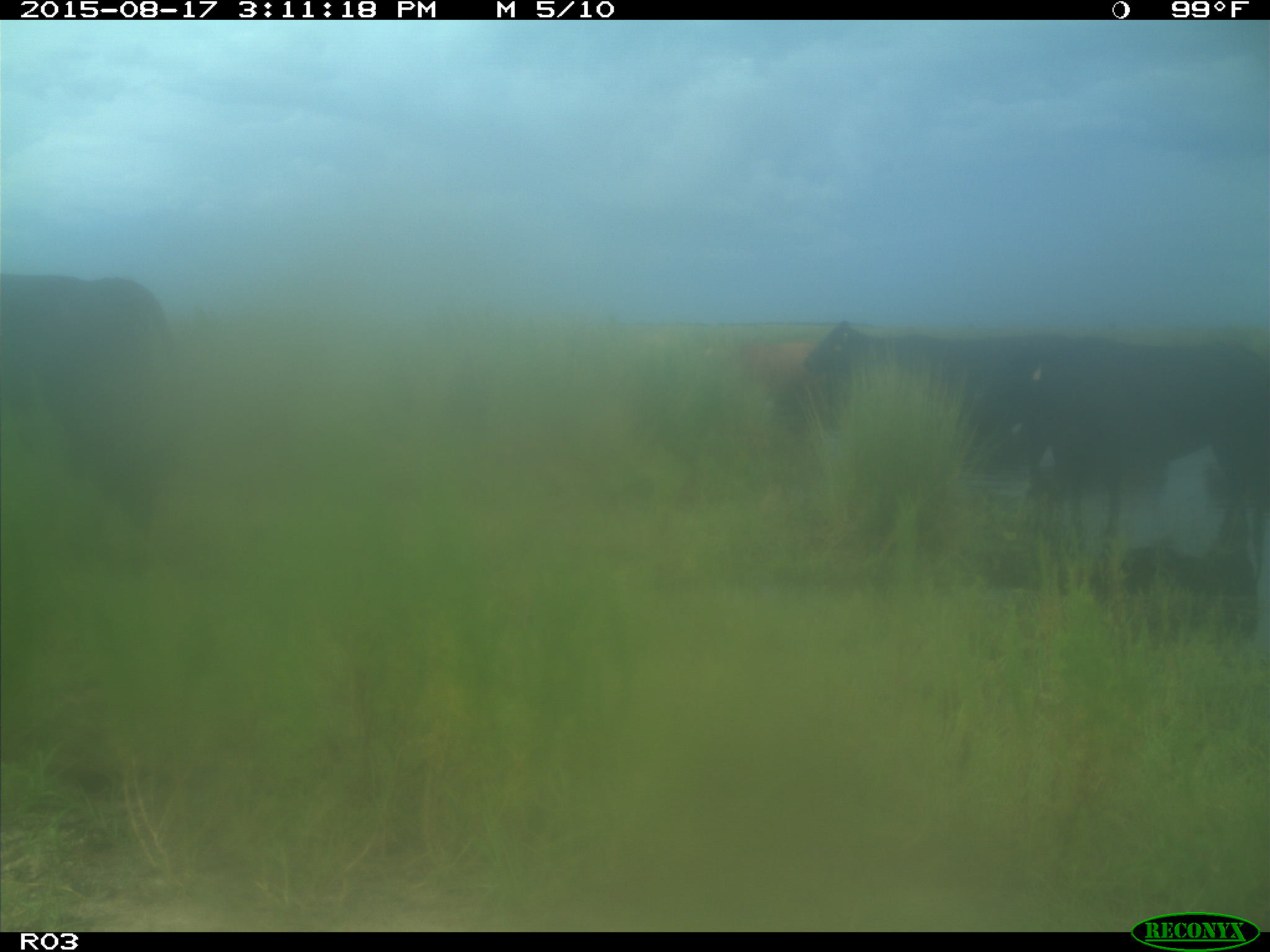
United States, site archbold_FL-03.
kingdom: Animalia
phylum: Chordata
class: Mammalia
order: Artiodactyla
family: Bovidae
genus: Bos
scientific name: Bos taurus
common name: domestic cow